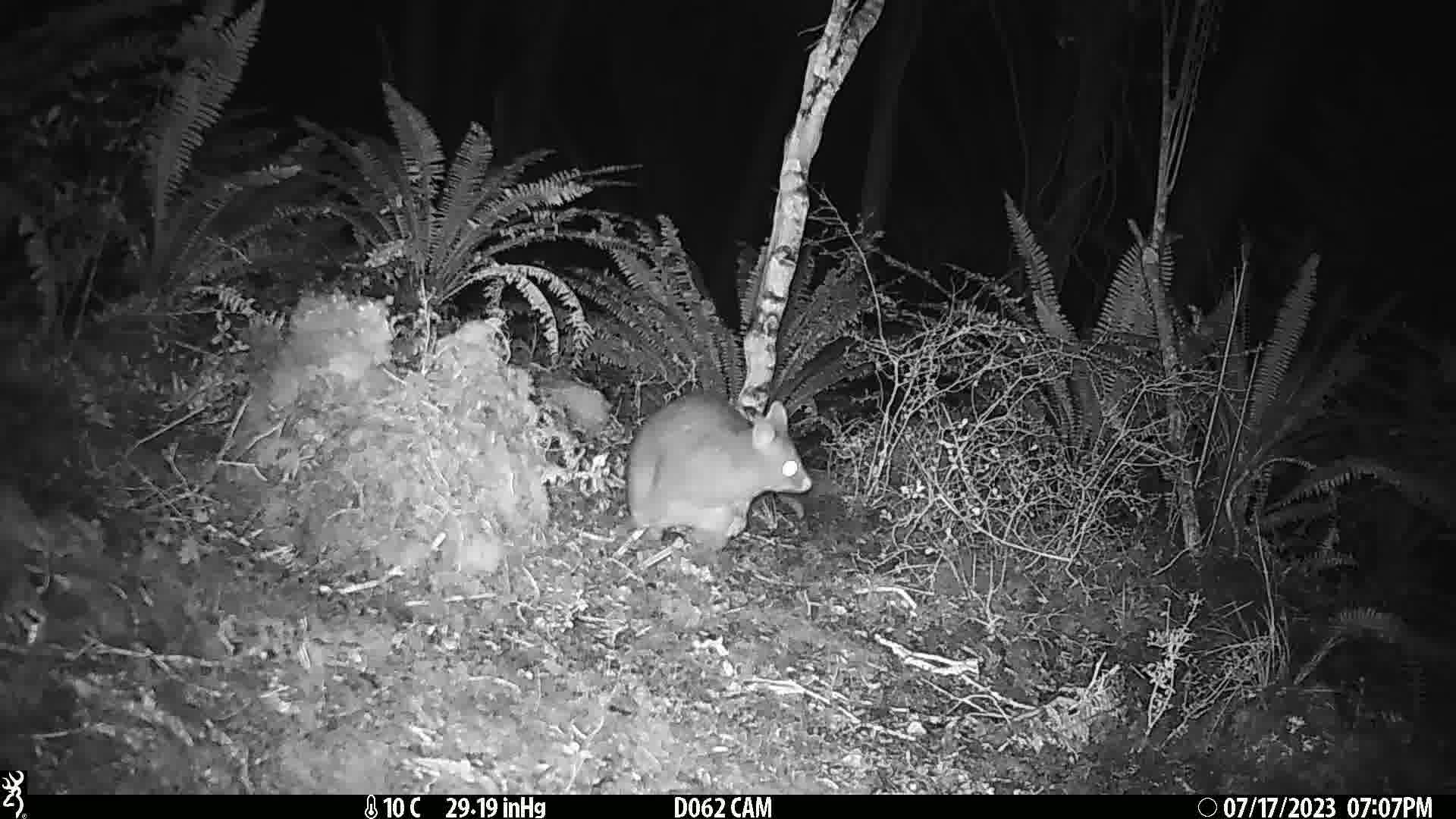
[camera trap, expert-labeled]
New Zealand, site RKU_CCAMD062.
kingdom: Animalia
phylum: Chordata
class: Mammalia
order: Diprotodontia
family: Phalangeridae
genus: Trichosurus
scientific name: Trichosurus vulpecula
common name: common brushtail possum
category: possum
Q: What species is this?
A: Possum (common brushtail possum) (Trichosurus vulpecula).